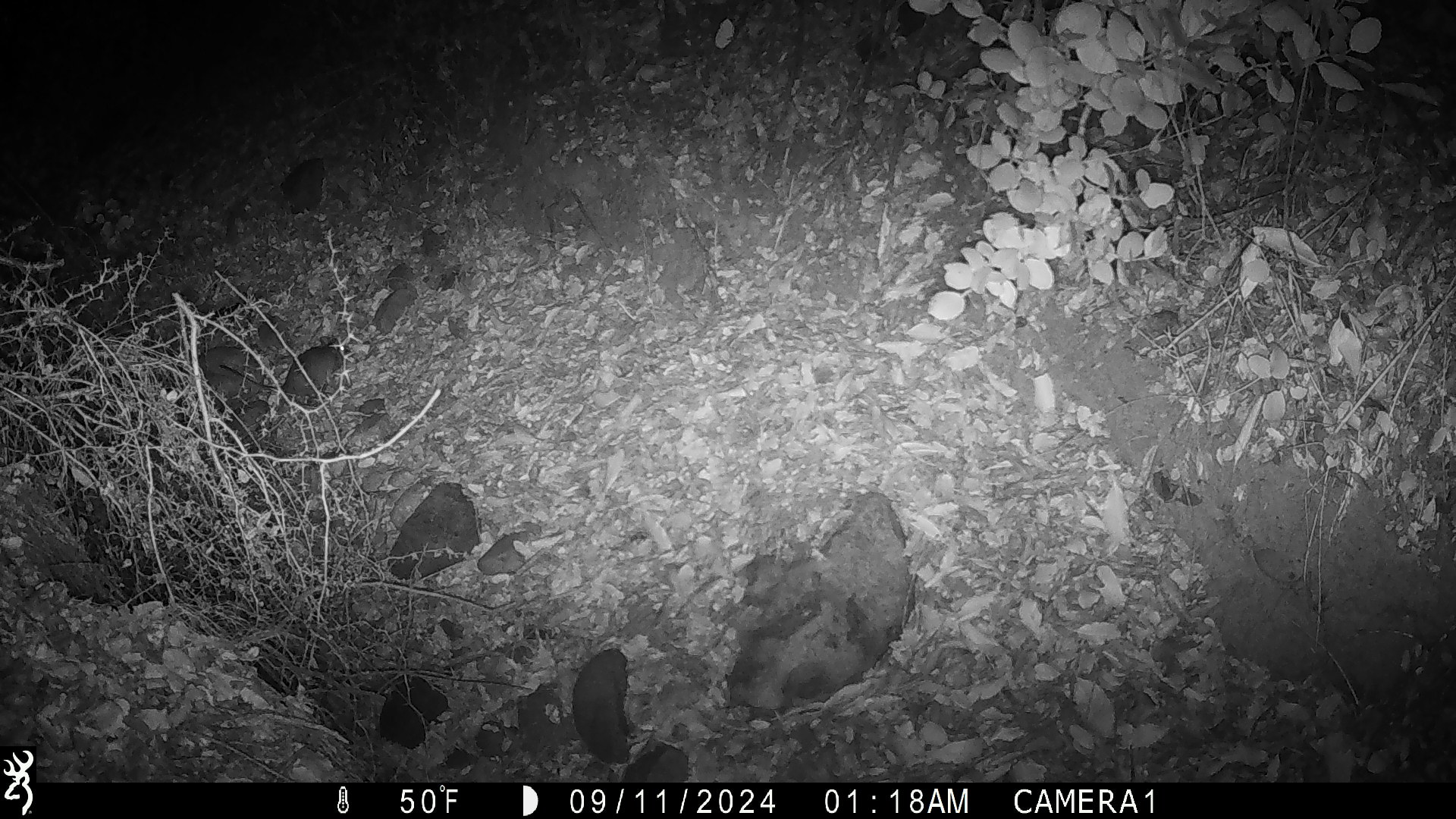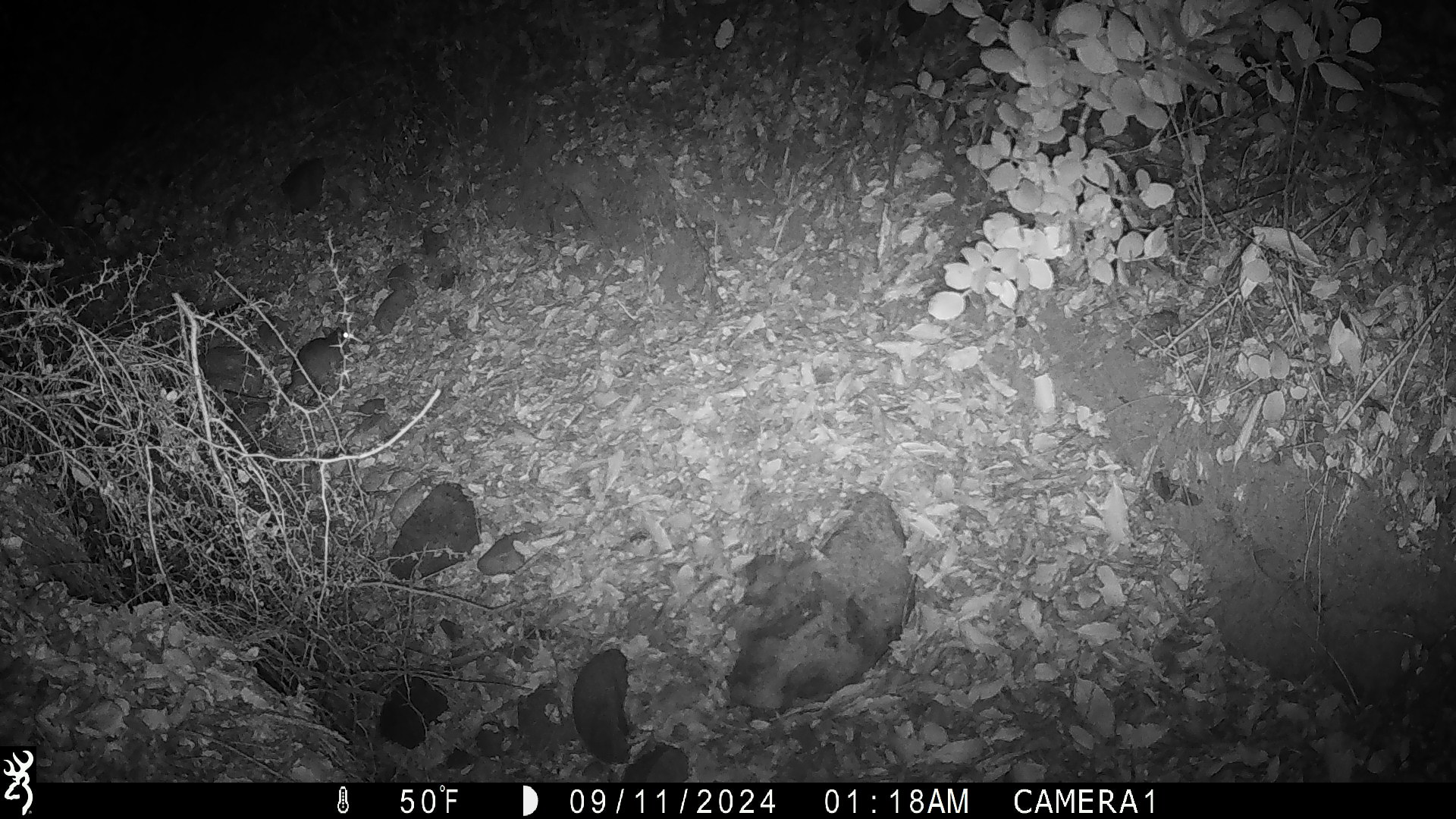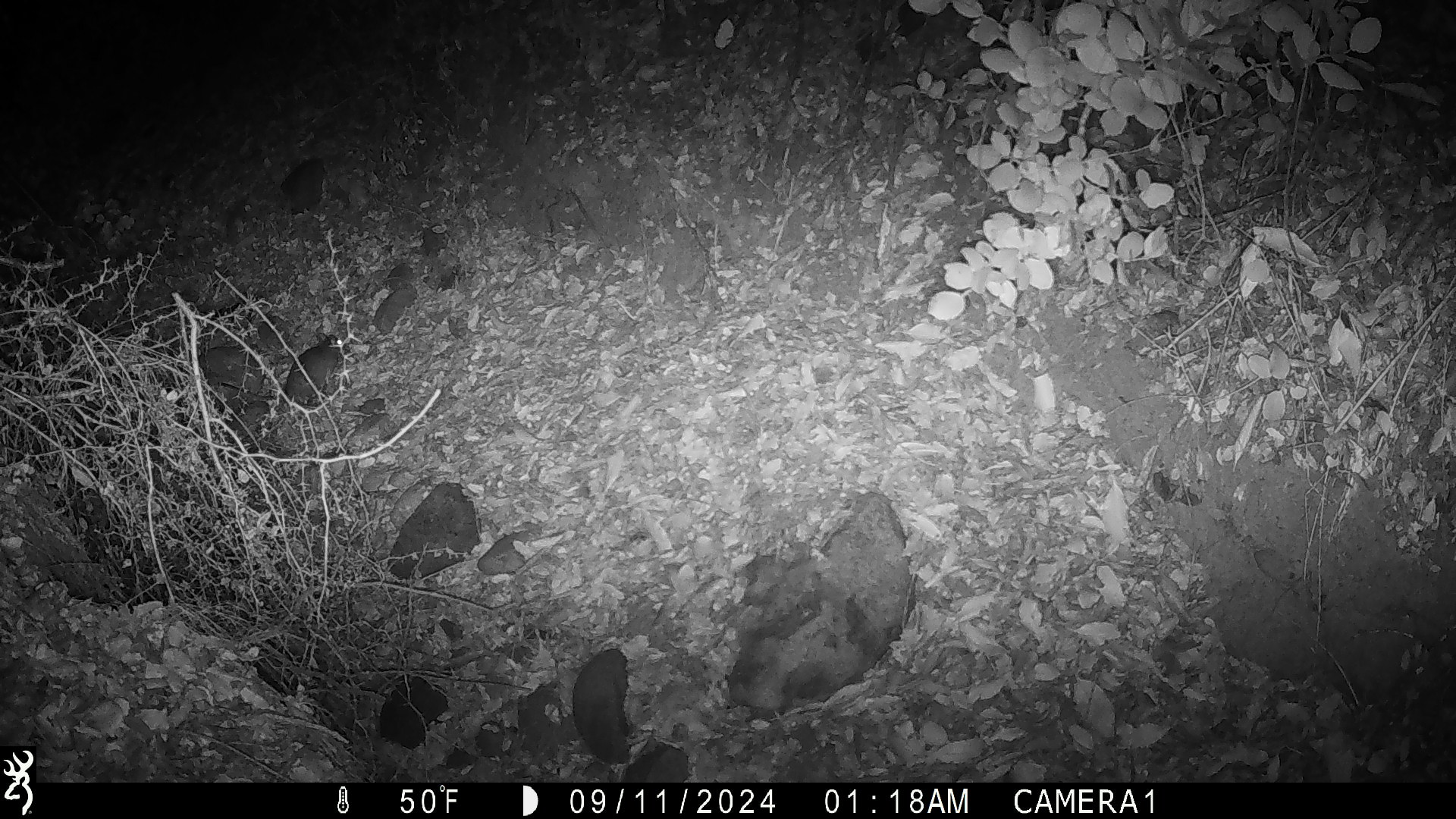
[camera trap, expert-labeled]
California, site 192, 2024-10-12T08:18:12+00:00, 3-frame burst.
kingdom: Animalia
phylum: Chordata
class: Mammalia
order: Rodentia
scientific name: Rodentia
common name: mouse or rat